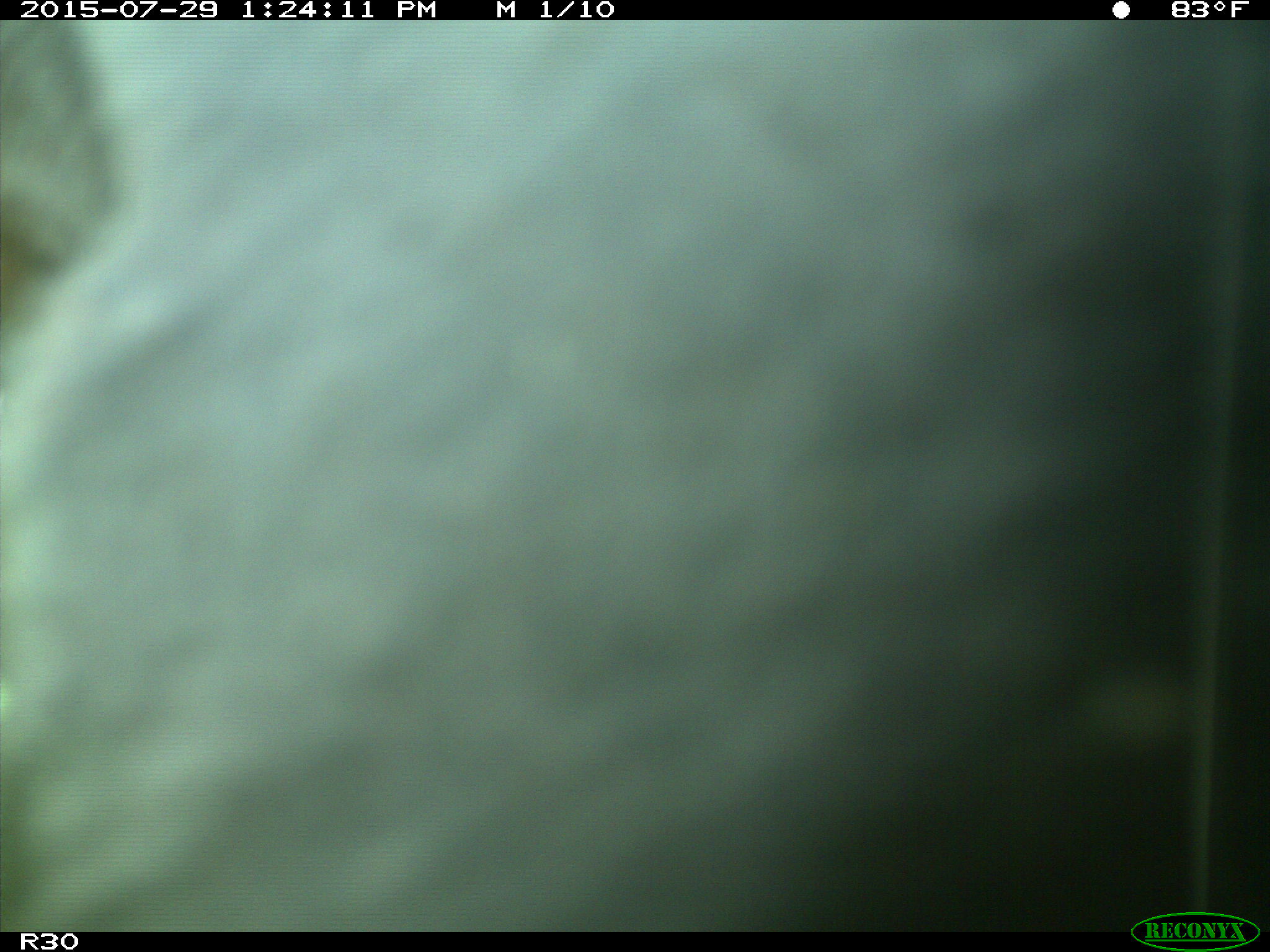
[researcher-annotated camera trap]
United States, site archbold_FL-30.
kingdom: Animalia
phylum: Chordata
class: Mammalia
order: Artiodactyla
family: Bovidae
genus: Bos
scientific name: Bos taurus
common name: domestic cow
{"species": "Bos taurus (domestic cow)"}